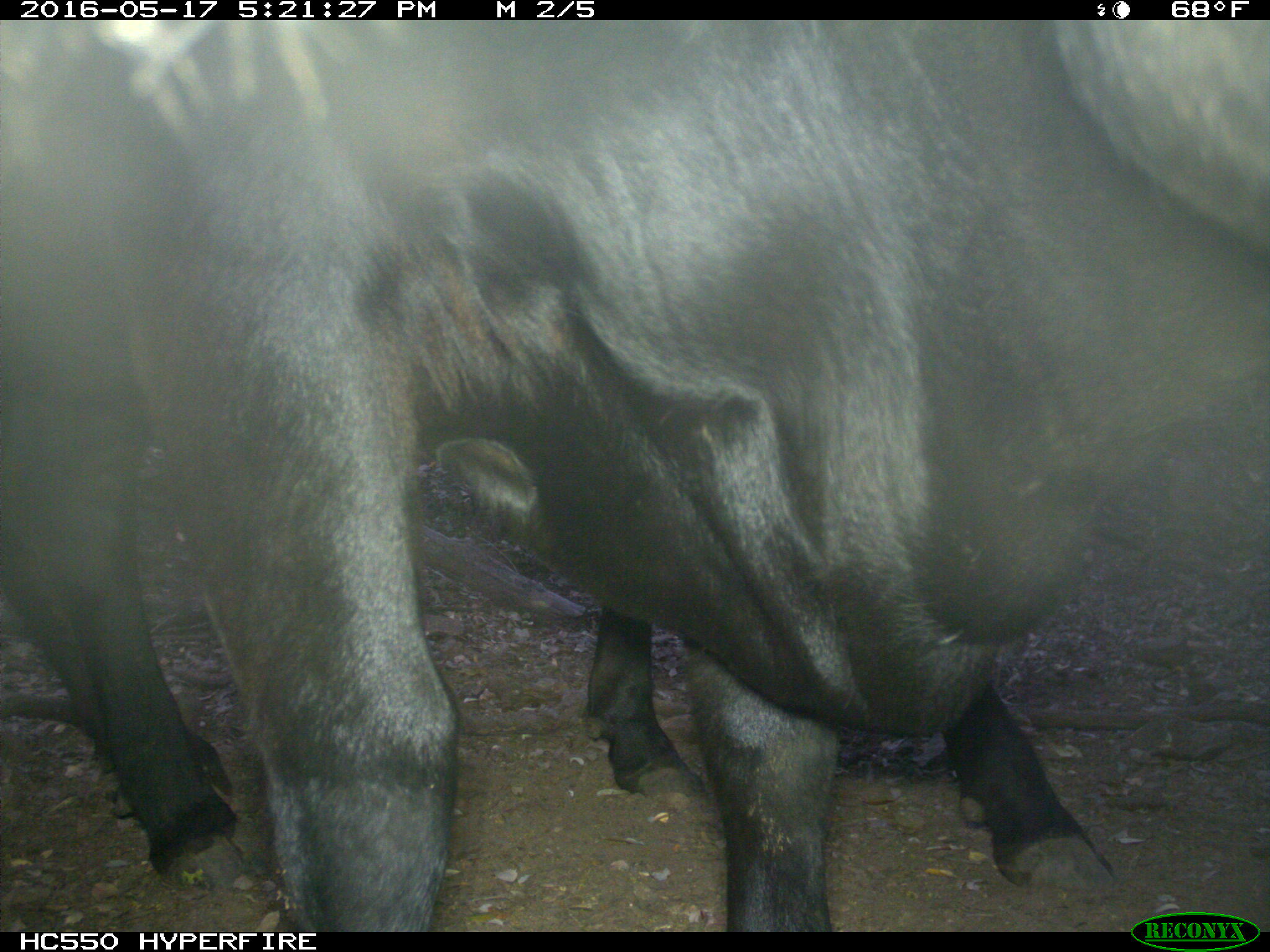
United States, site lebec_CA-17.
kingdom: Animalia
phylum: Chordata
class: Mammalia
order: Artiodactyla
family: Bovidae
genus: Bos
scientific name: Bos taurus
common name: domestic cow